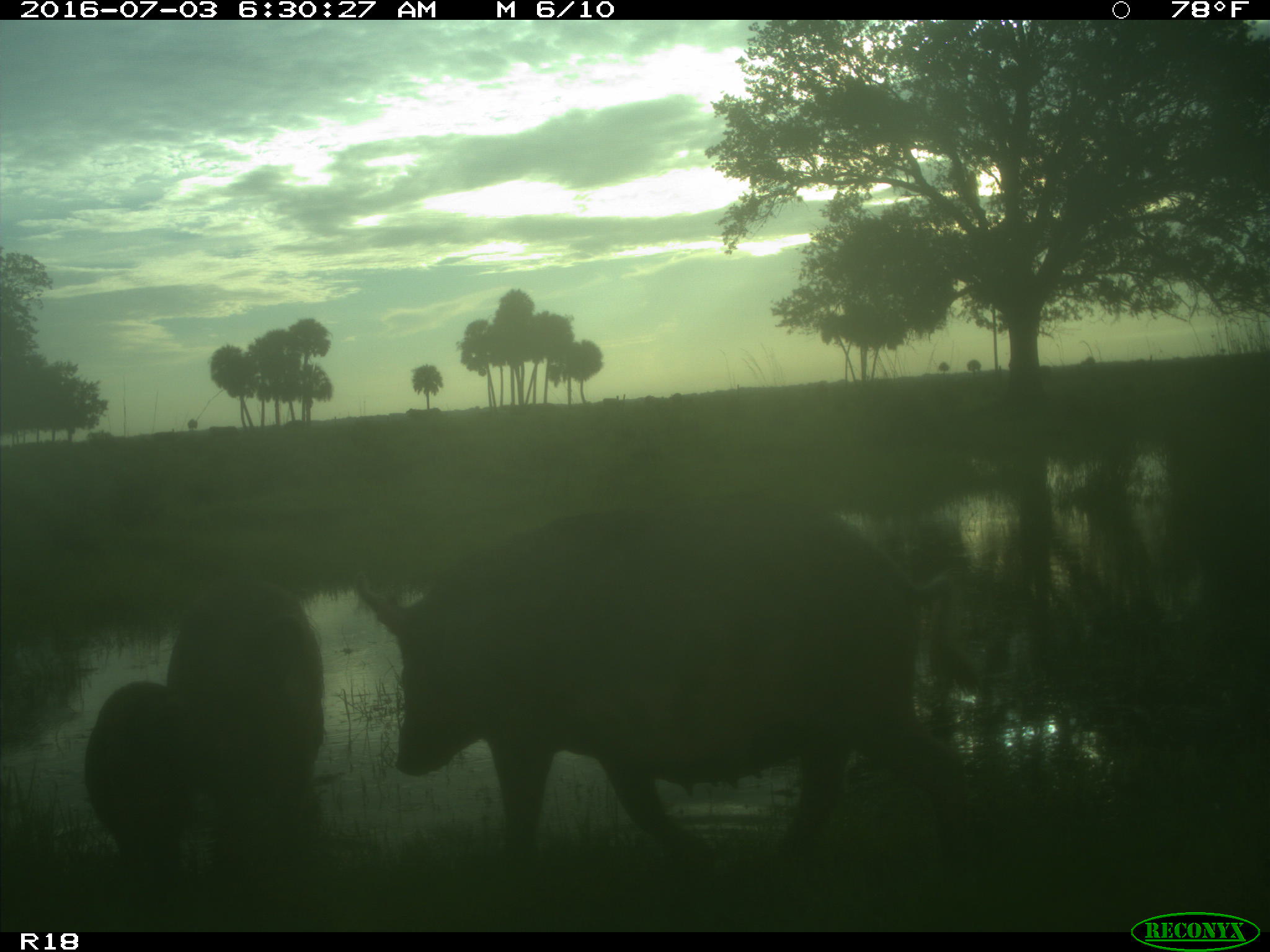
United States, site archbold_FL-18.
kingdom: Animalia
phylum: Chordata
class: Mammalia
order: Artiodactyla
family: Suidae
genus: Sus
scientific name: Sus scrofa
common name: wild boar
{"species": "Sus scrofa (wild boar)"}